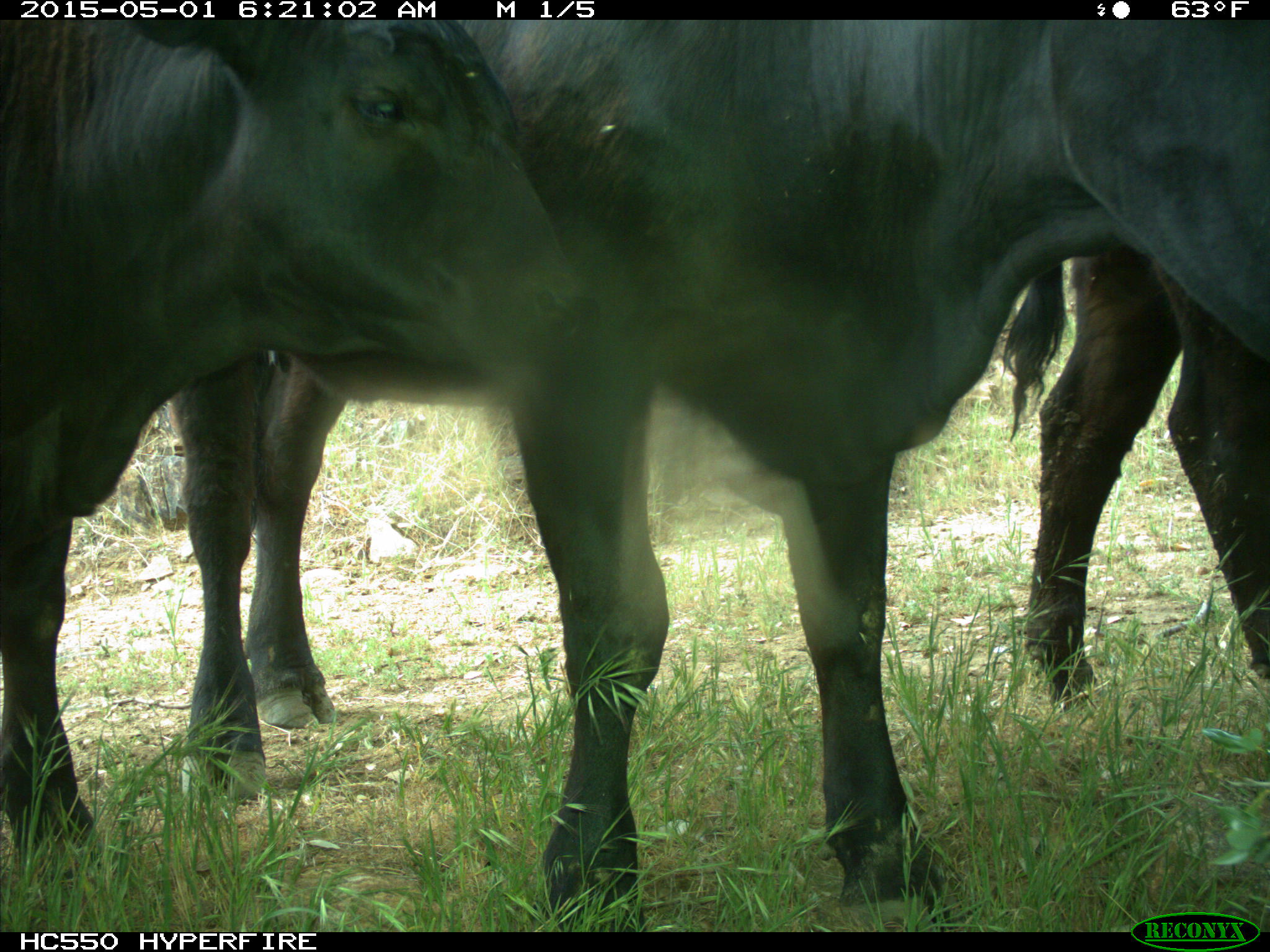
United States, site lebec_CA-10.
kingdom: Animalia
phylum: Chordata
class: Mammalia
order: Artiodactyla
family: Bovidae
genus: Bos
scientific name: Bos taurus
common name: domestic cow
Bos taurus (domestic cow).